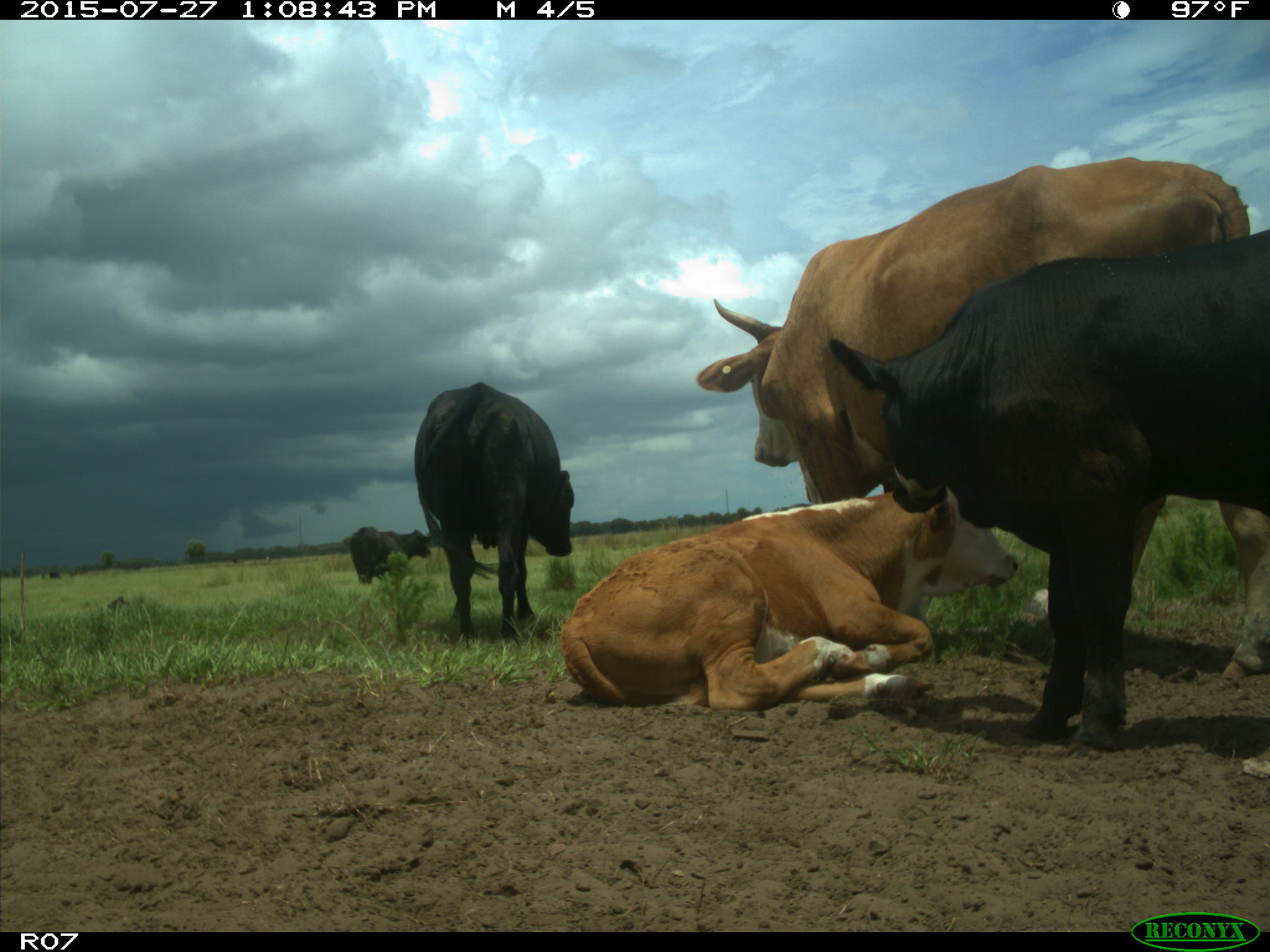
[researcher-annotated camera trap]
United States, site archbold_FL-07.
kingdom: Animalia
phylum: Chordata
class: Mammalia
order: Artiodactyla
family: Bovidae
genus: Bos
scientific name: Bos taurus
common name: domestic cow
Bos taurus (domestic cow).